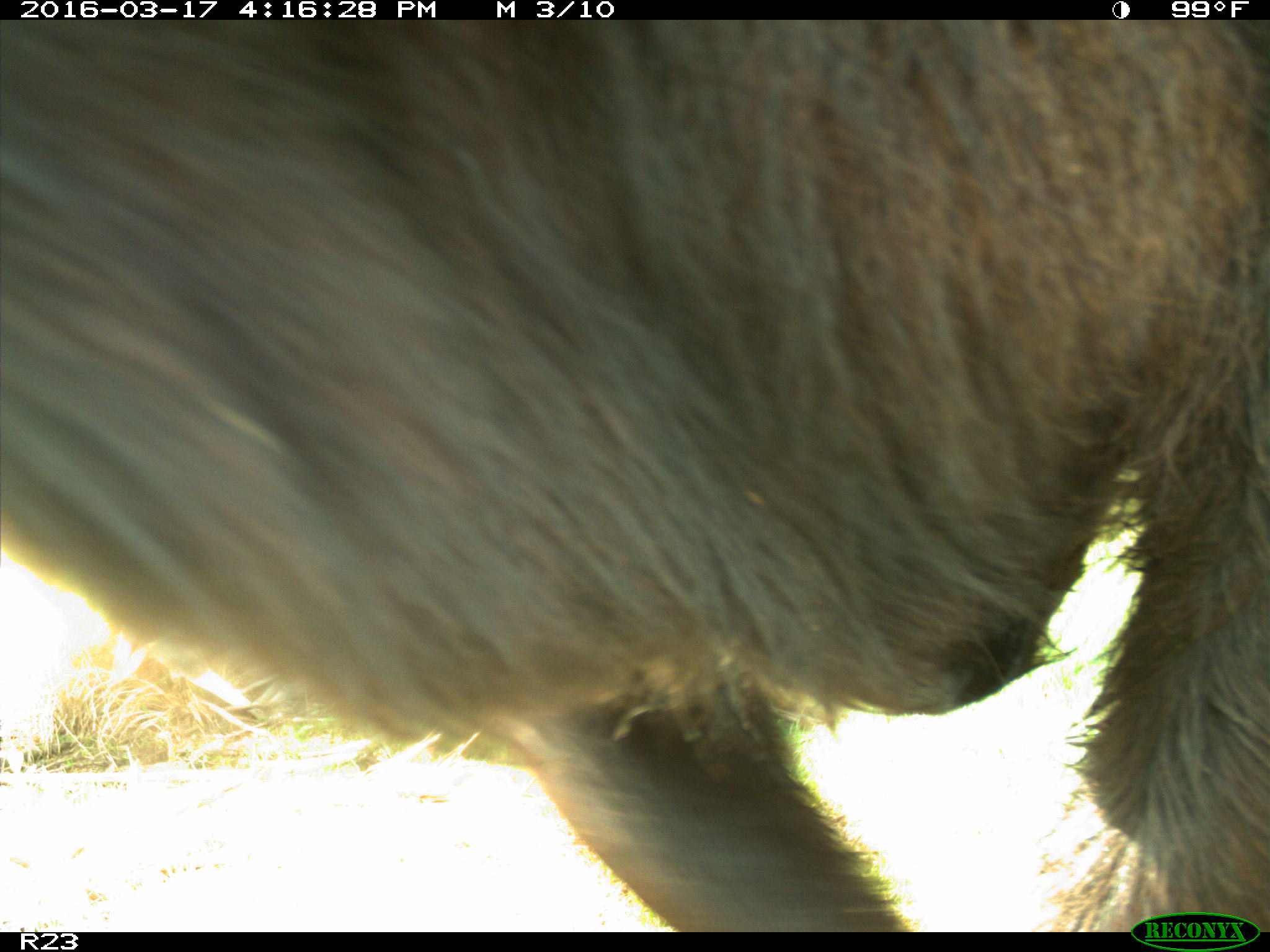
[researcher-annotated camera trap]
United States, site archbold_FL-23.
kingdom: Animalia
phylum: Chordata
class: Mammalia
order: Artiodactyla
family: Bovidae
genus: Bos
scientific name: Bos taurus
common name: domestic cow